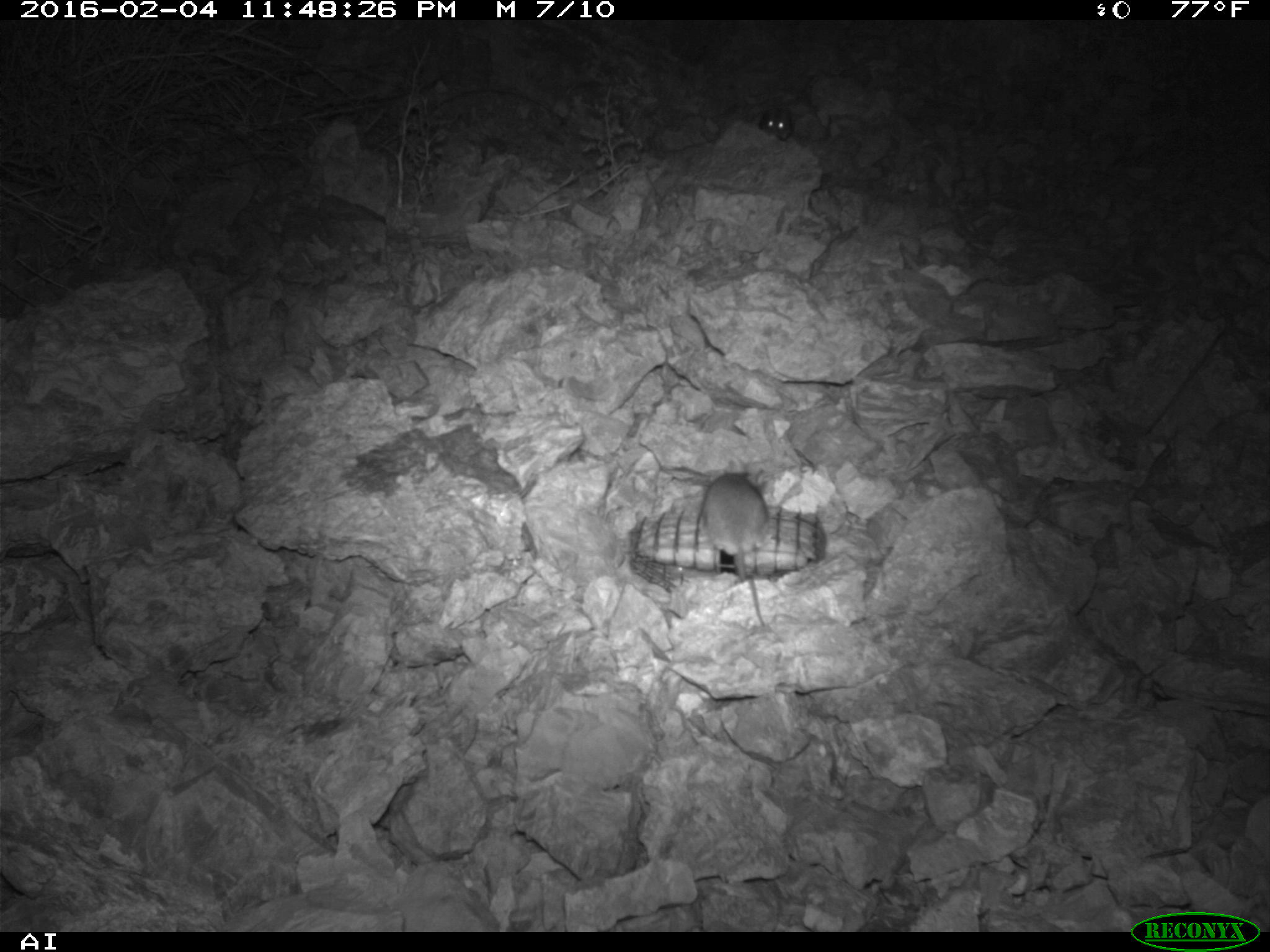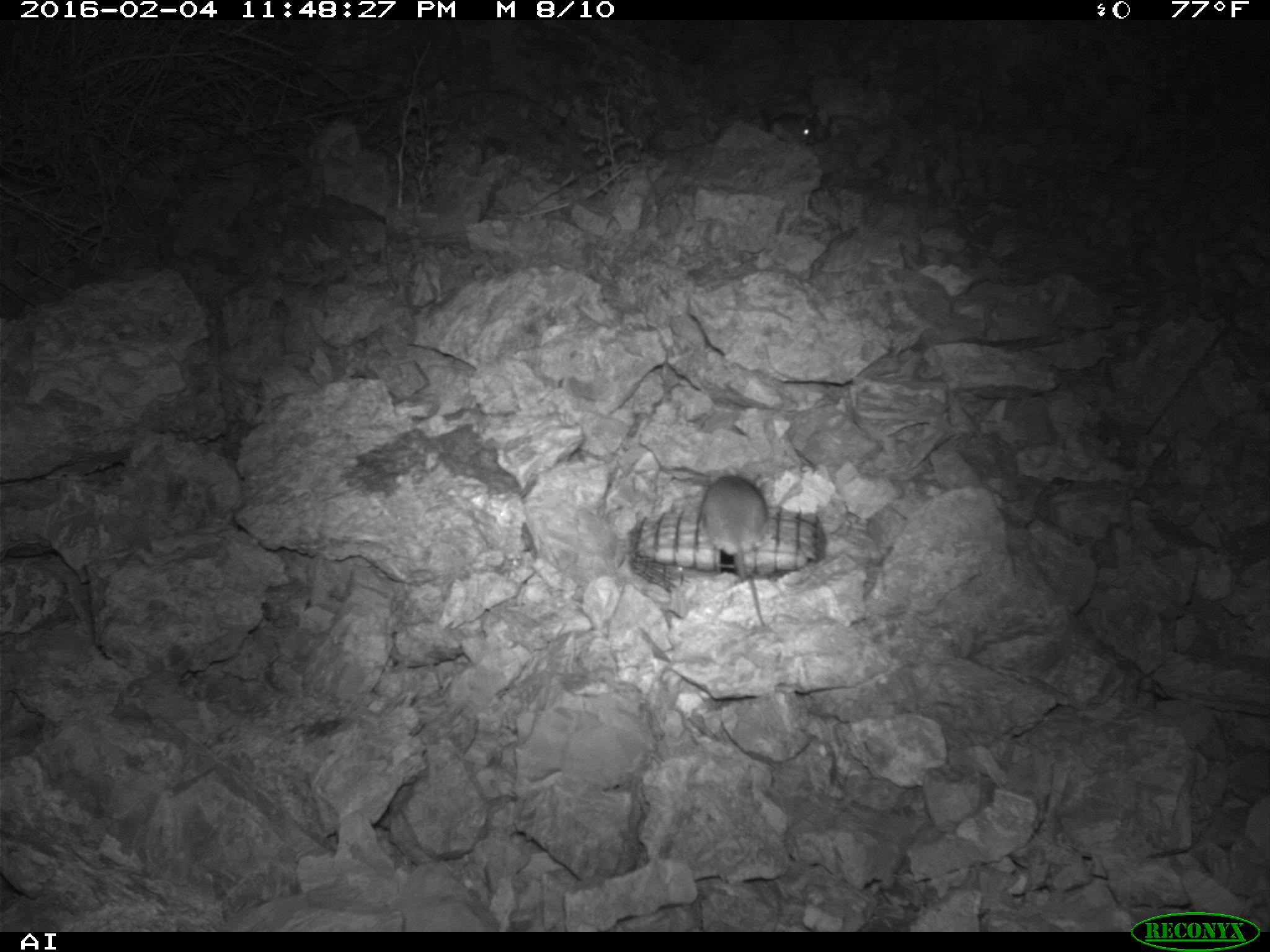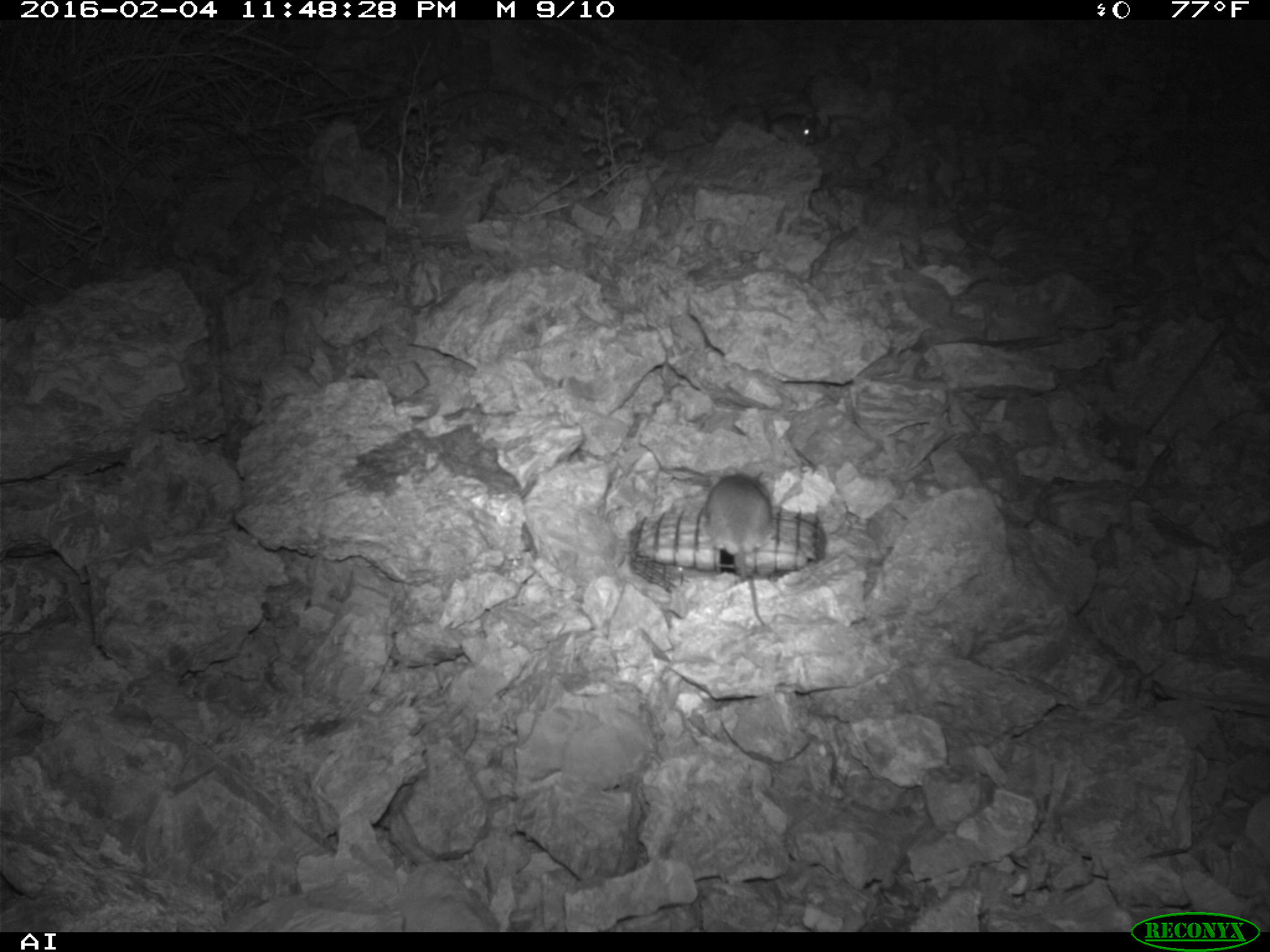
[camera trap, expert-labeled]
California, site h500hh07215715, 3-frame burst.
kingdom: Animalia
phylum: Chordata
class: Mammalia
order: Rodentia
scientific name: Rodentia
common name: rodent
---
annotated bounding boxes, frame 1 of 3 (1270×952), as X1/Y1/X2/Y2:
rodent: 703/469/767/626; 758/105/793/141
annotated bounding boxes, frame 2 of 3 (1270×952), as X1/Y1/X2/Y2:
rodent: 703/473/776/583; 771/104/815/144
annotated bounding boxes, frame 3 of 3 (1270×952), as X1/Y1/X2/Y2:
rodent: 703/464/776/575; 773/112/819/148